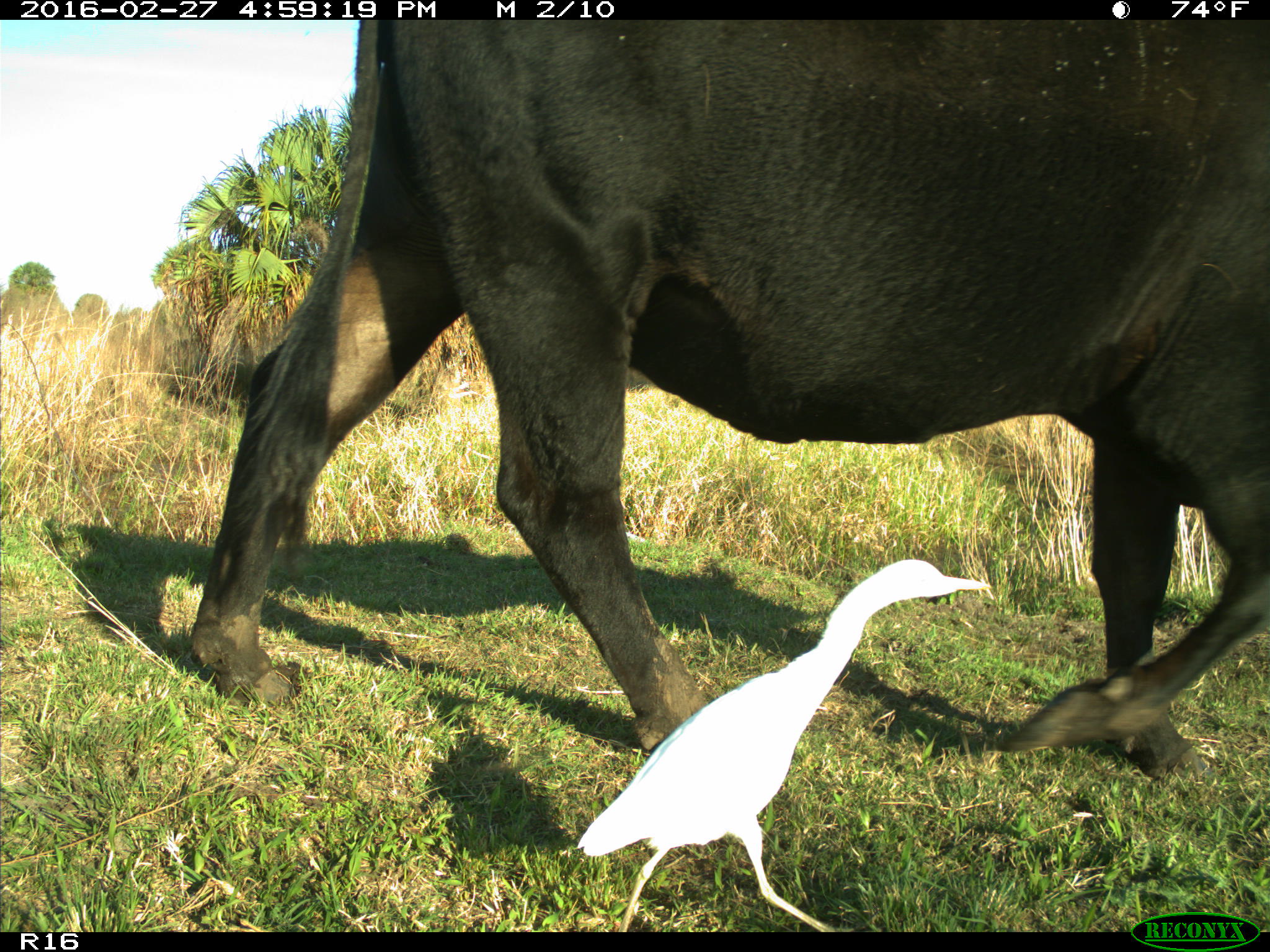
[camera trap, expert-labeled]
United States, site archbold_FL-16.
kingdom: Animalia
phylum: Chordata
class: Mammalia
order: Artiodactyla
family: Bovidae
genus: Bos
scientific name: Bos taurus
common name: domestic cow